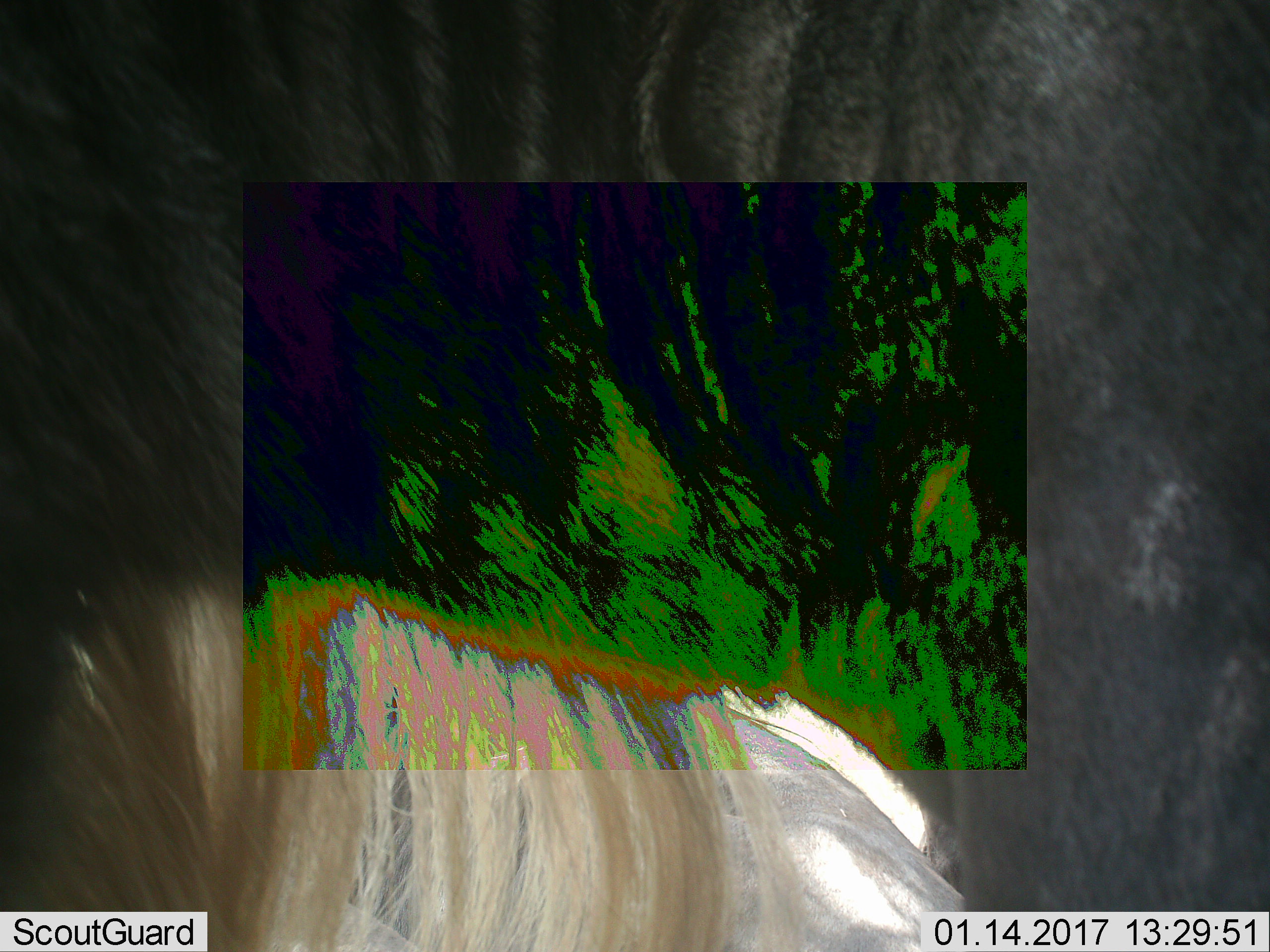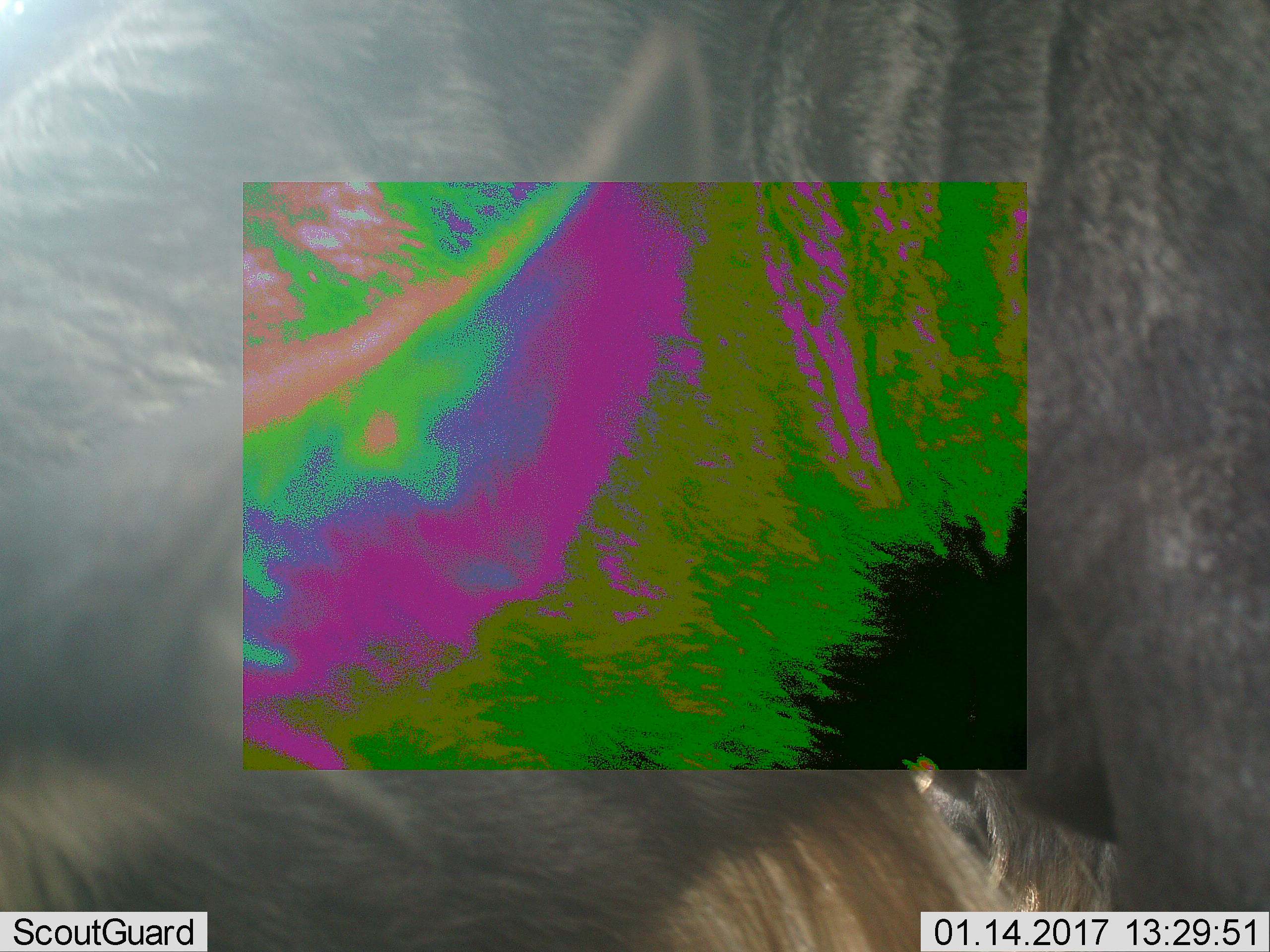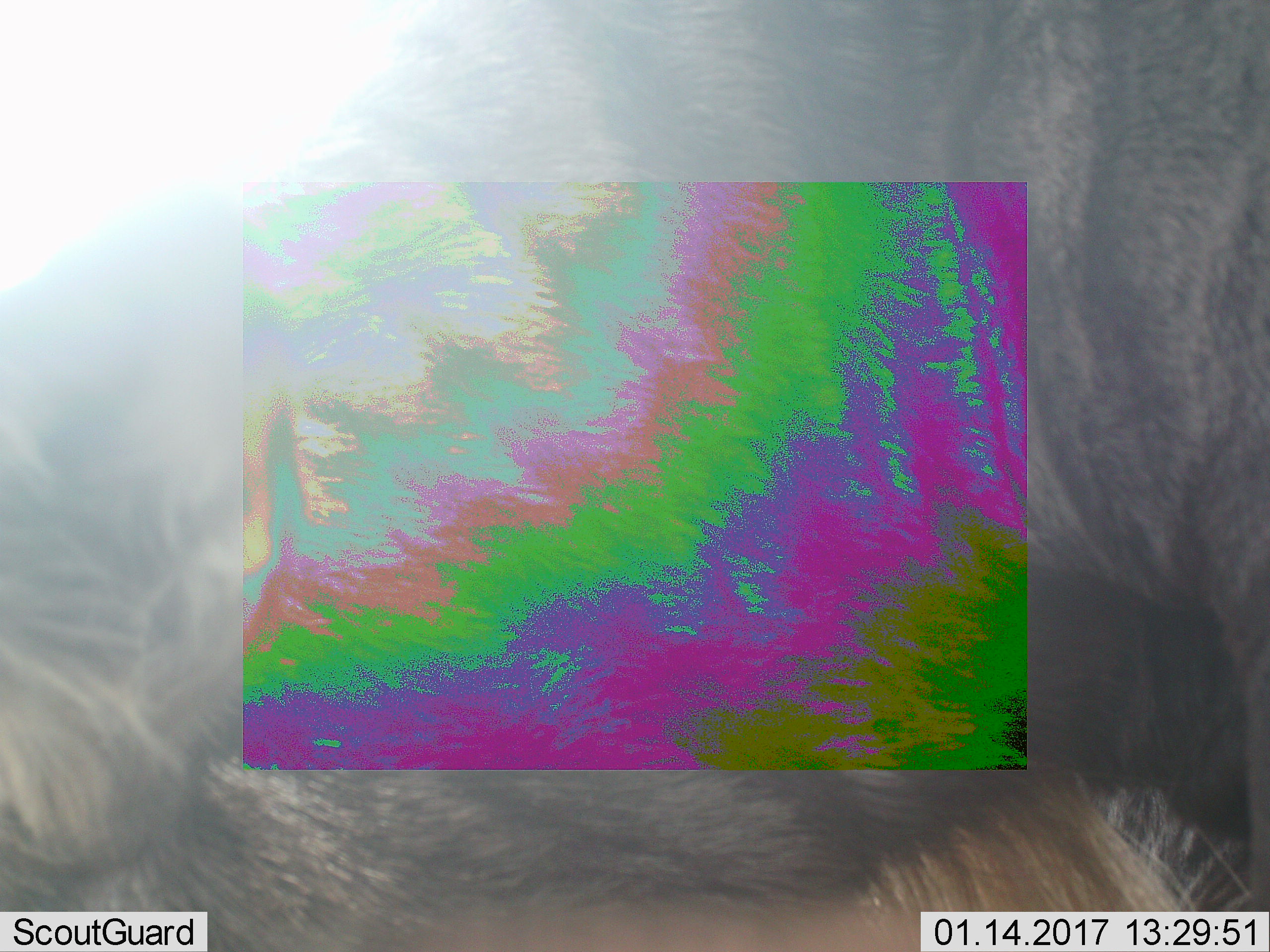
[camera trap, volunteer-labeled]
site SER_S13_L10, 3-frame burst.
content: unidentified animal